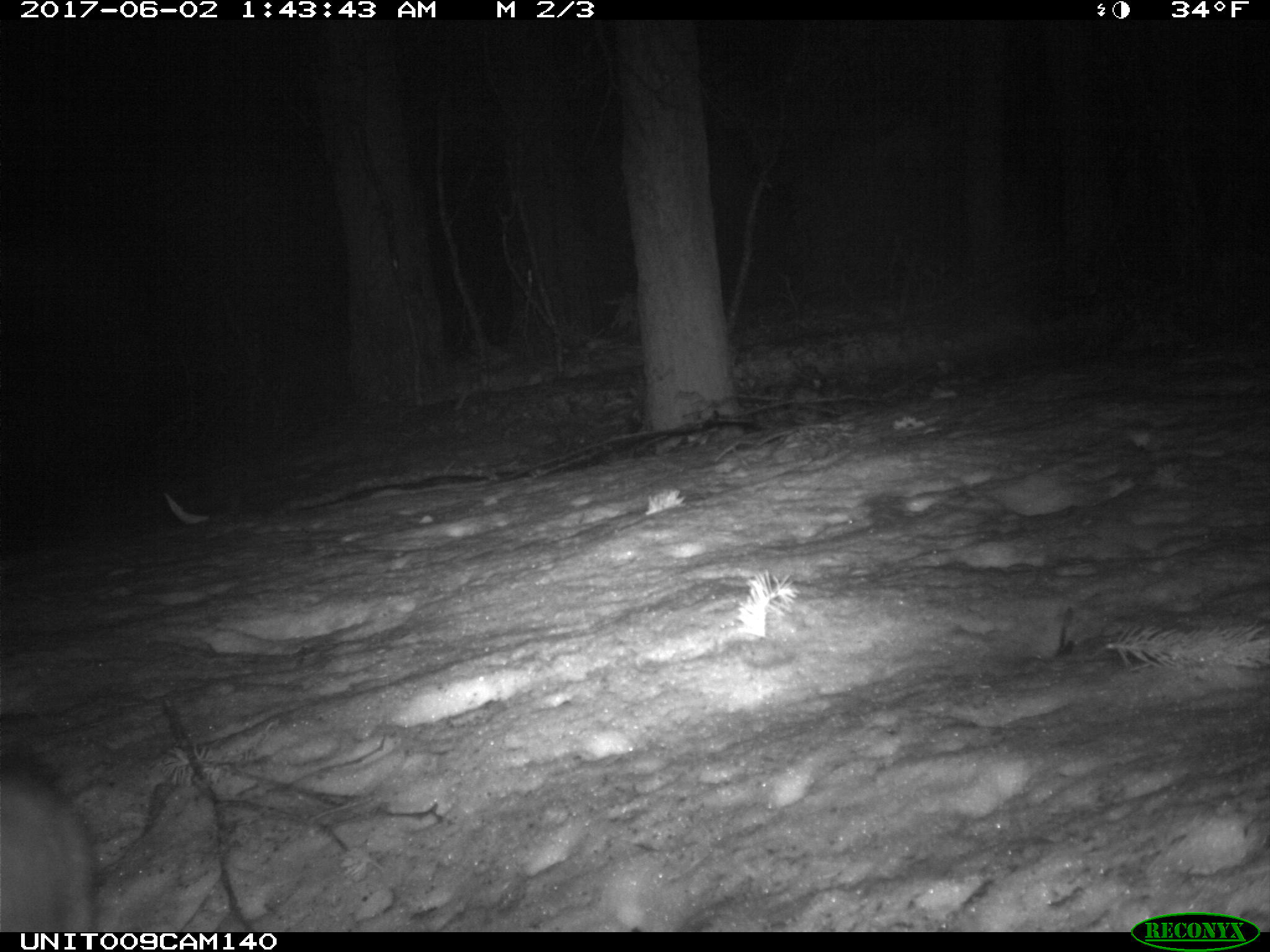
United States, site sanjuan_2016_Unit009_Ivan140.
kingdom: Animalia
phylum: Chordata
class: Mammalia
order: Carnivora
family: Mustelidae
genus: Martes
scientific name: Martes americana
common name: american marten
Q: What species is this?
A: Martes americana (american marten).